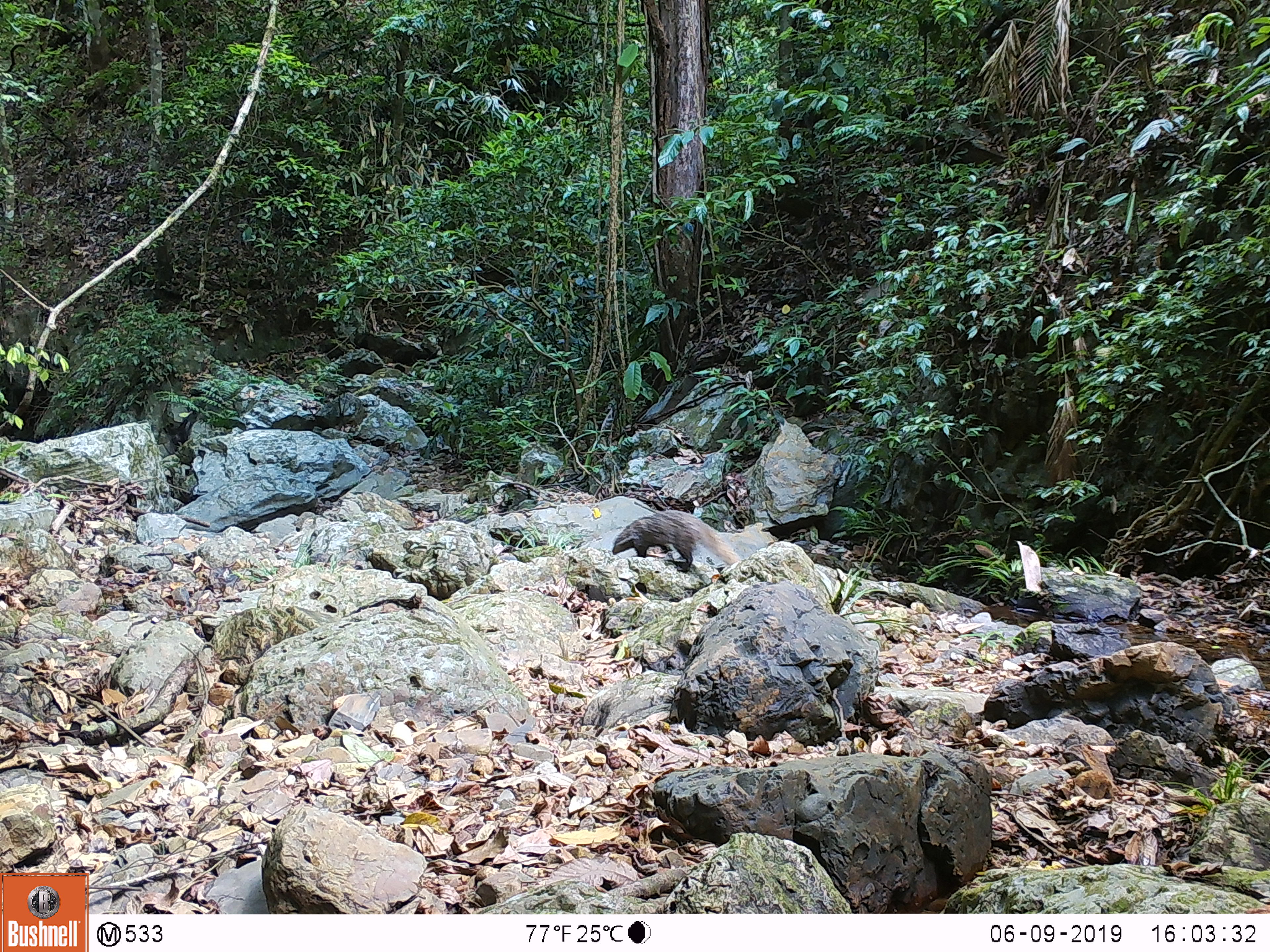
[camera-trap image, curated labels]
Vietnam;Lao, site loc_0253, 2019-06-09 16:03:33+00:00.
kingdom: Animalia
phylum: Chordata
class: Mammalia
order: Carnivora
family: Herpestidae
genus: Urva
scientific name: Urva urva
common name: crab-eating mongoose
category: crab eating mongoose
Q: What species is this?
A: Crab eating mongoose (crab-eating mongoose) (Urva urva).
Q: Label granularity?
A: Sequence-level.